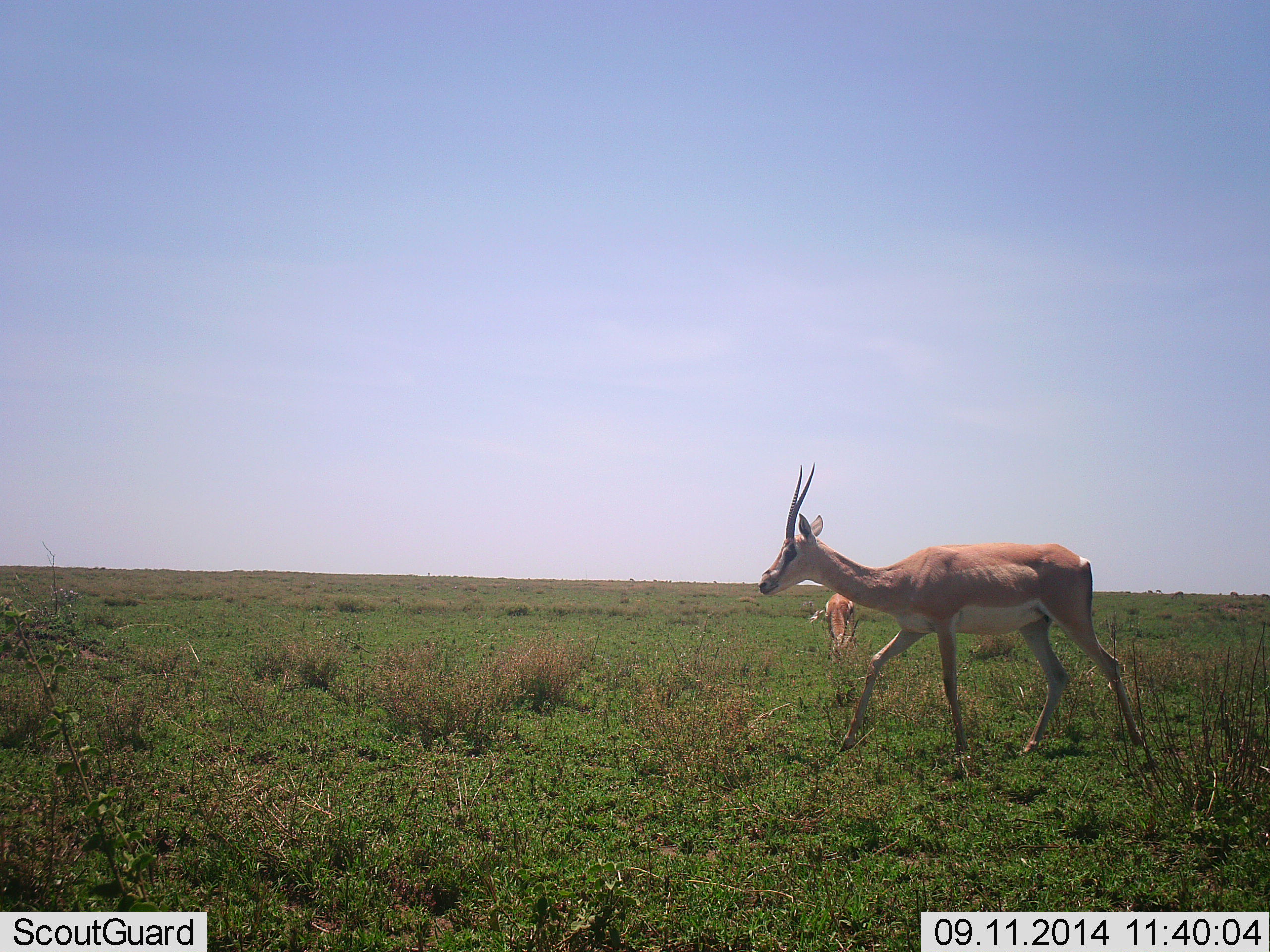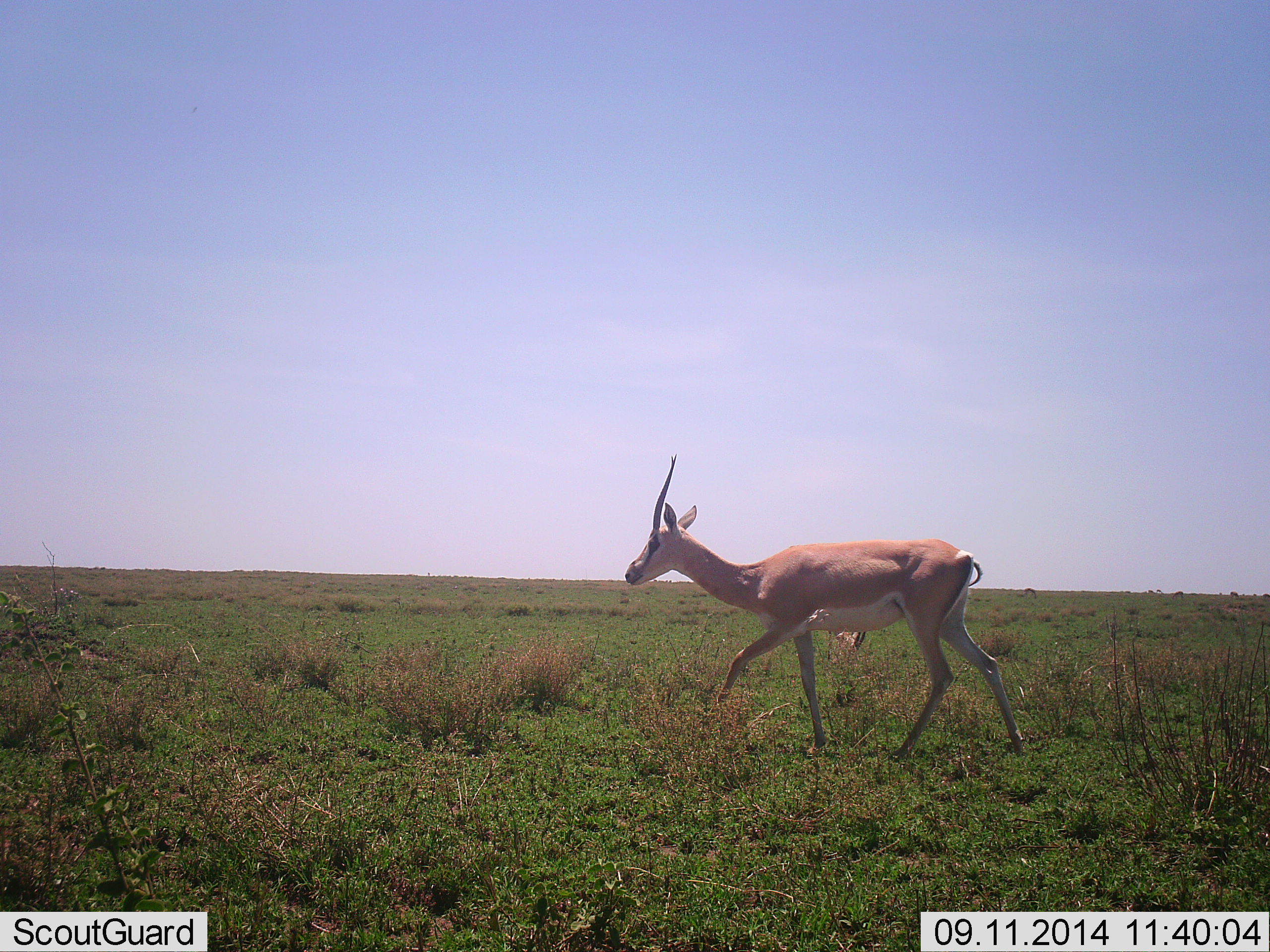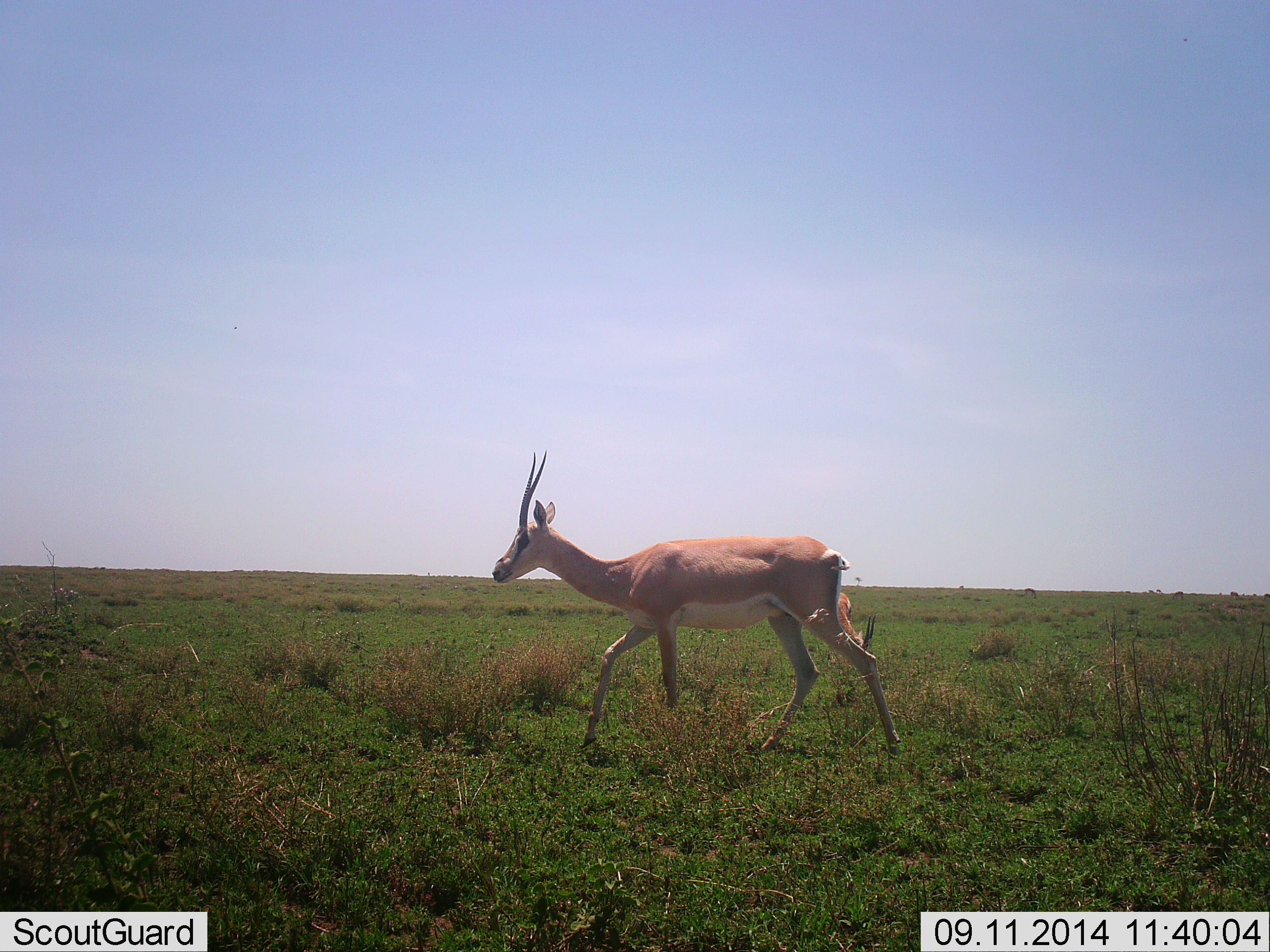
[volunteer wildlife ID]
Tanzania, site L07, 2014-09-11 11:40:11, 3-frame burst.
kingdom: Animalia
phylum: Chordata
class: Mammalia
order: Artiodactyla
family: Bovidae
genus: Nanger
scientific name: Nanger granti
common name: grant's gazelle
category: gazellegrants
Gazellegrants (grant's gazelle) (Nanger granti), count 2. Behavior (volunteer vote fractions): standing 20%, resting 10%, moving 100%, interacting 0%. Young present (vote fraction): 0%. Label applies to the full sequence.